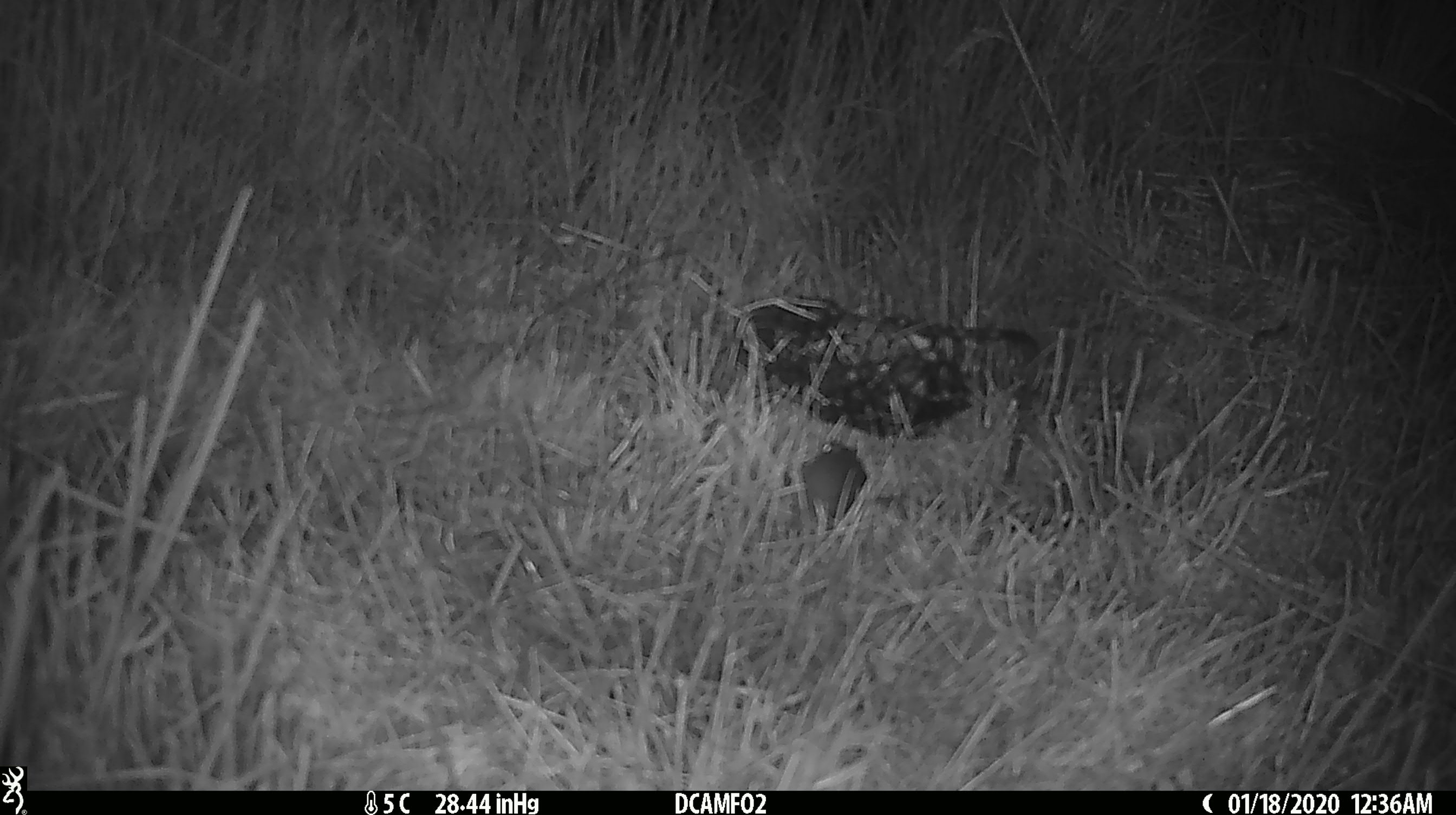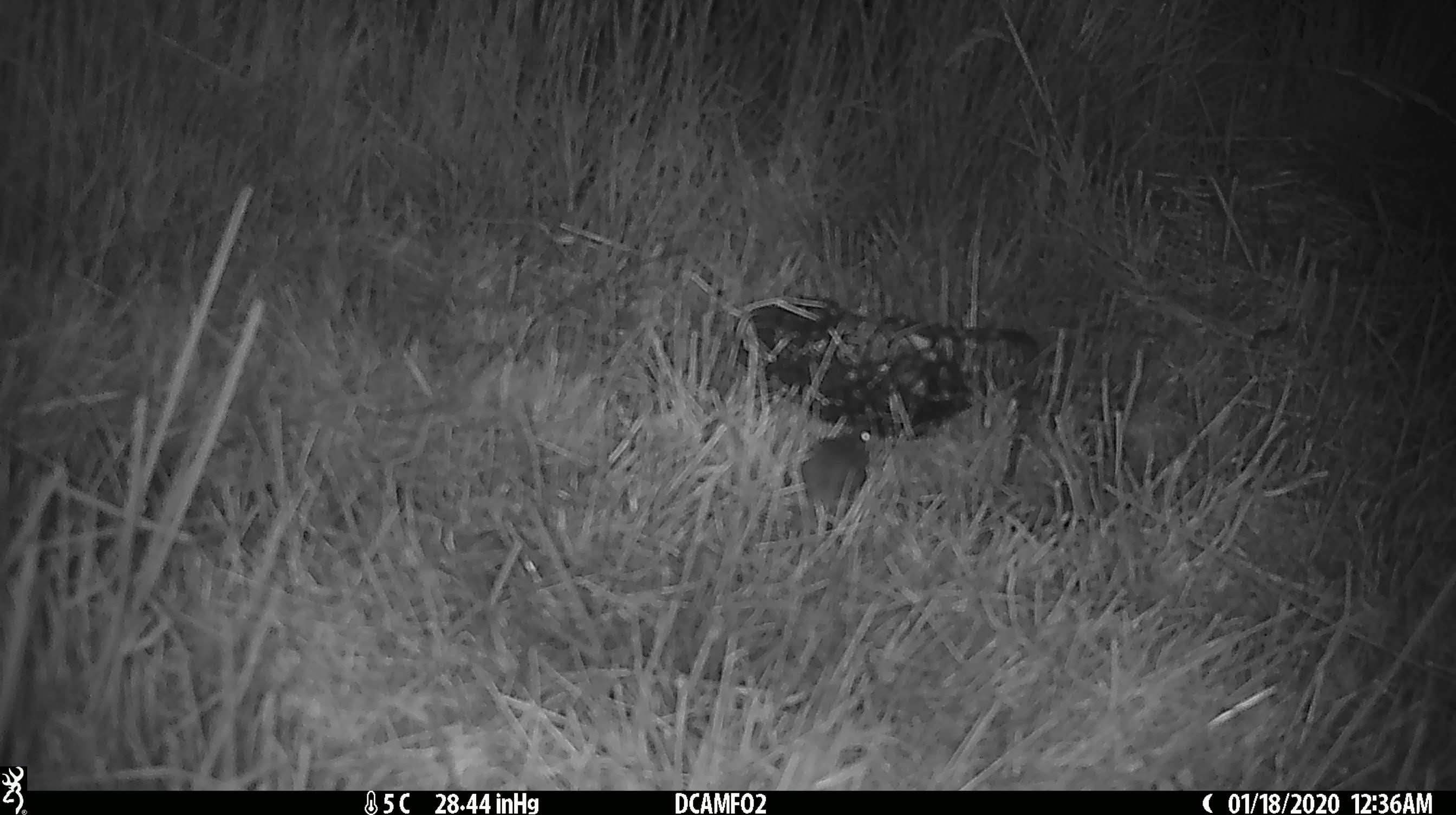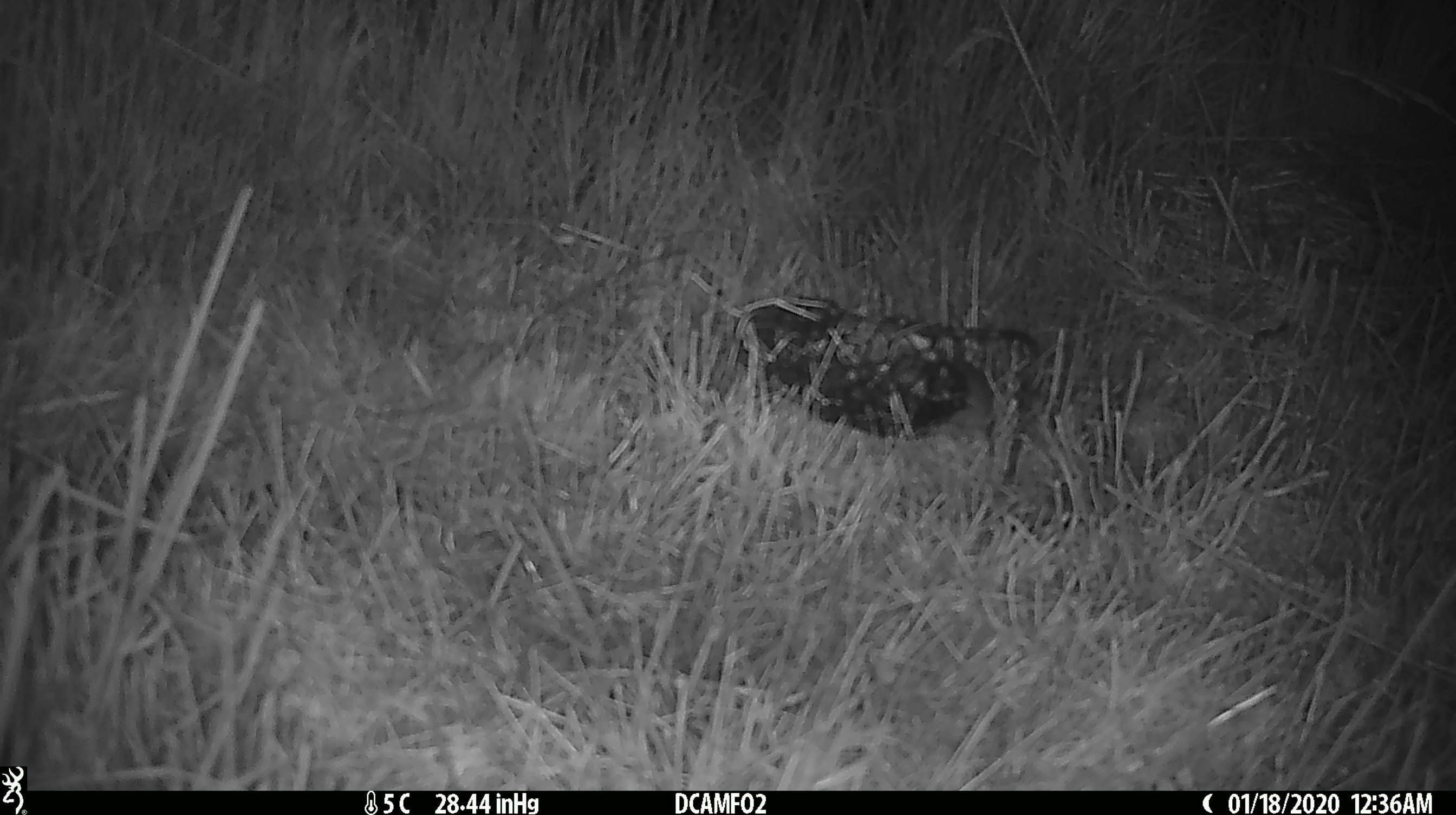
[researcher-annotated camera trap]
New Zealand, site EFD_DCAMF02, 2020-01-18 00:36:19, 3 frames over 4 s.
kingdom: Animalia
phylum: Chordata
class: Mammalia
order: Rodentia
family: Muridae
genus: Mus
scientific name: Mus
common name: mouse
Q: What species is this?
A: Mouse (Mus).